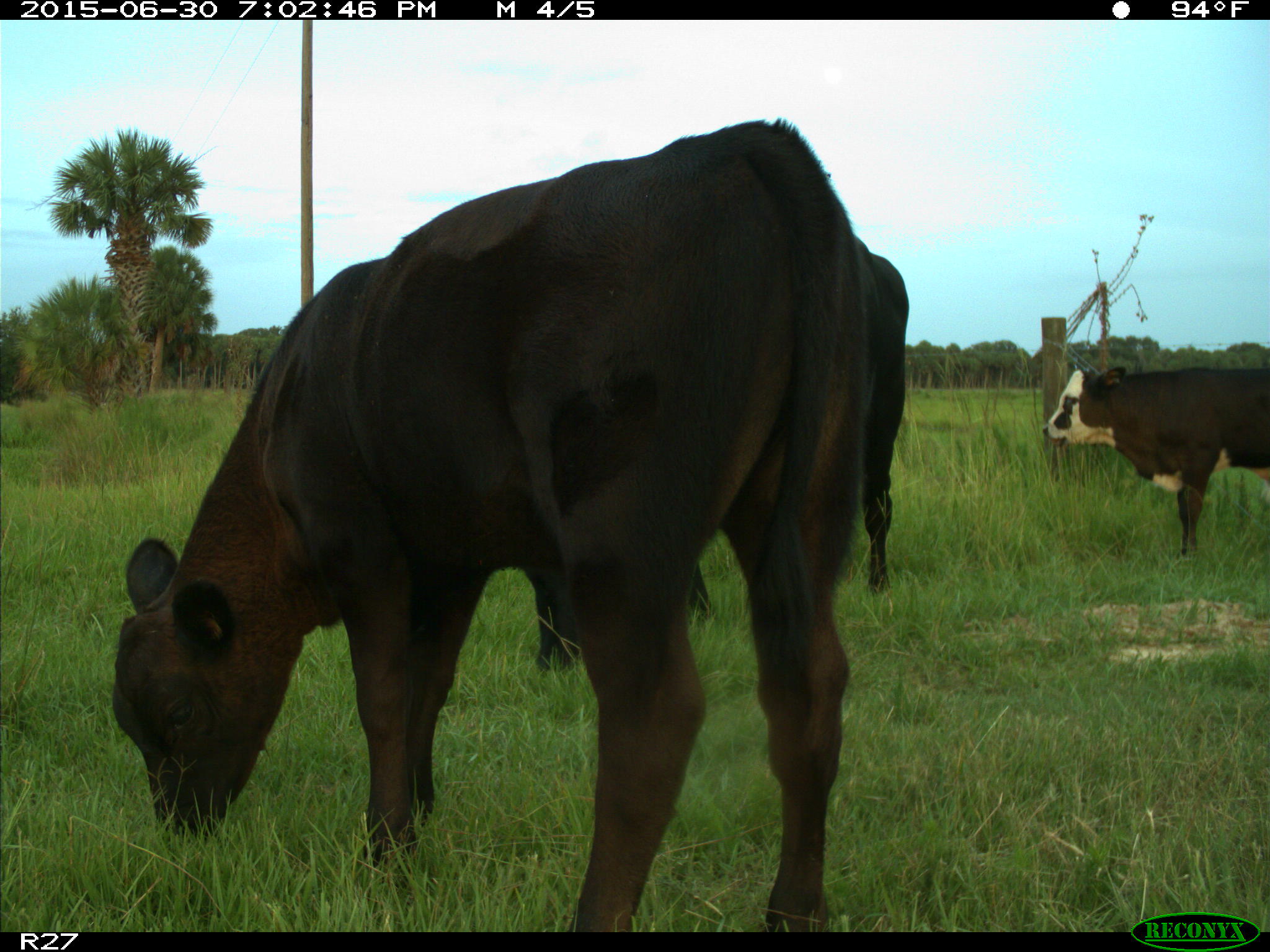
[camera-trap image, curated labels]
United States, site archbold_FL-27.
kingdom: Animalia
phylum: Chordata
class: Mammalia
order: Artiodactyla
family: Bovidae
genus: Bos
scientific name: Bos taurus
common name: domestic cow